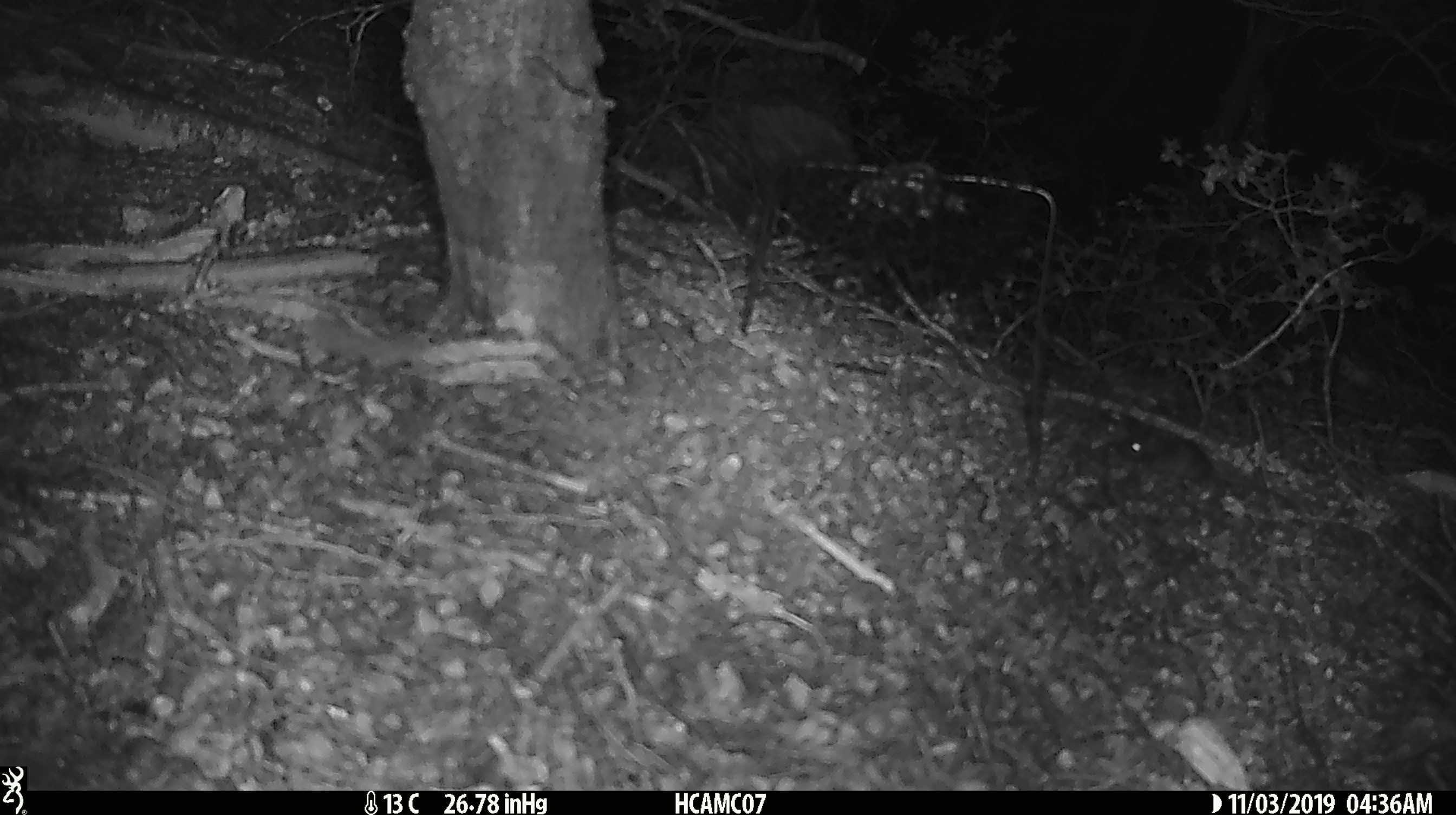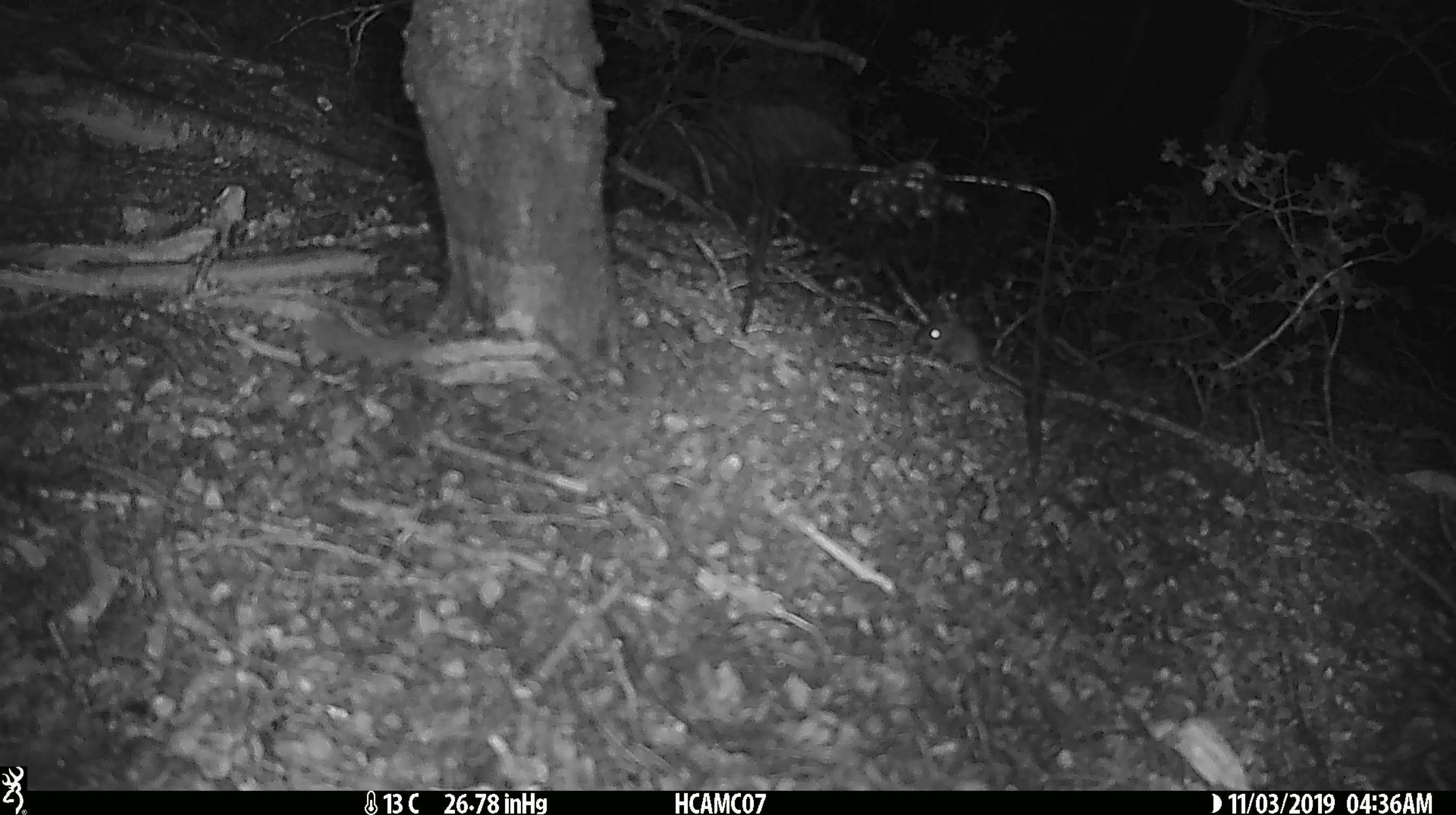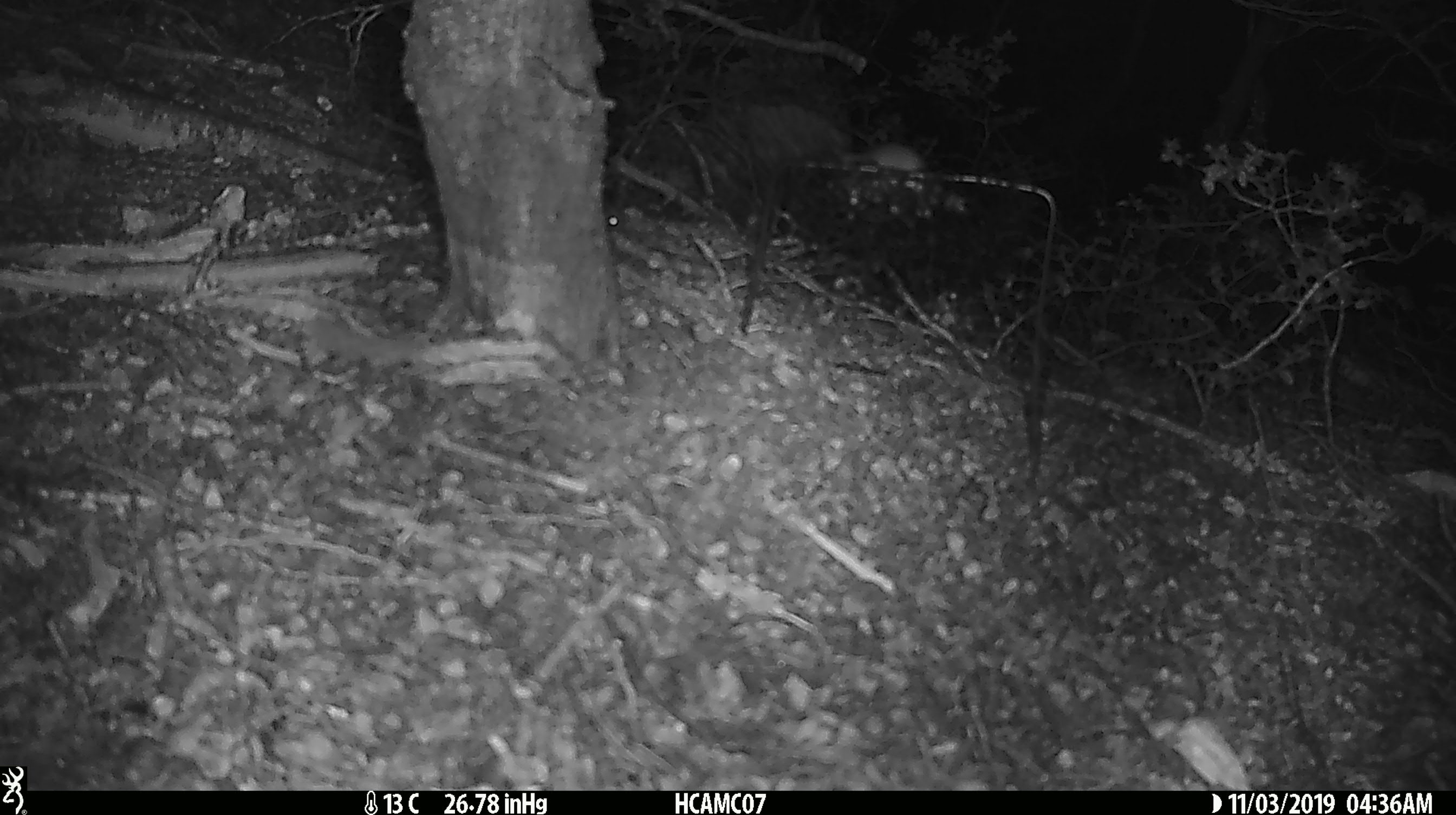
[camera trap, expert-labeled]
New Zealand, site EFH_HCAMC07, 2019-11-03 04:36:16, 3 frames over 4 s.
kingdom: Animalia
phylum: Chordata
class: Mammalia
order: Rodentia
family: Muridae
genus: Mus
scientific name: Mus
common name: mouse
Mouse (Mus).